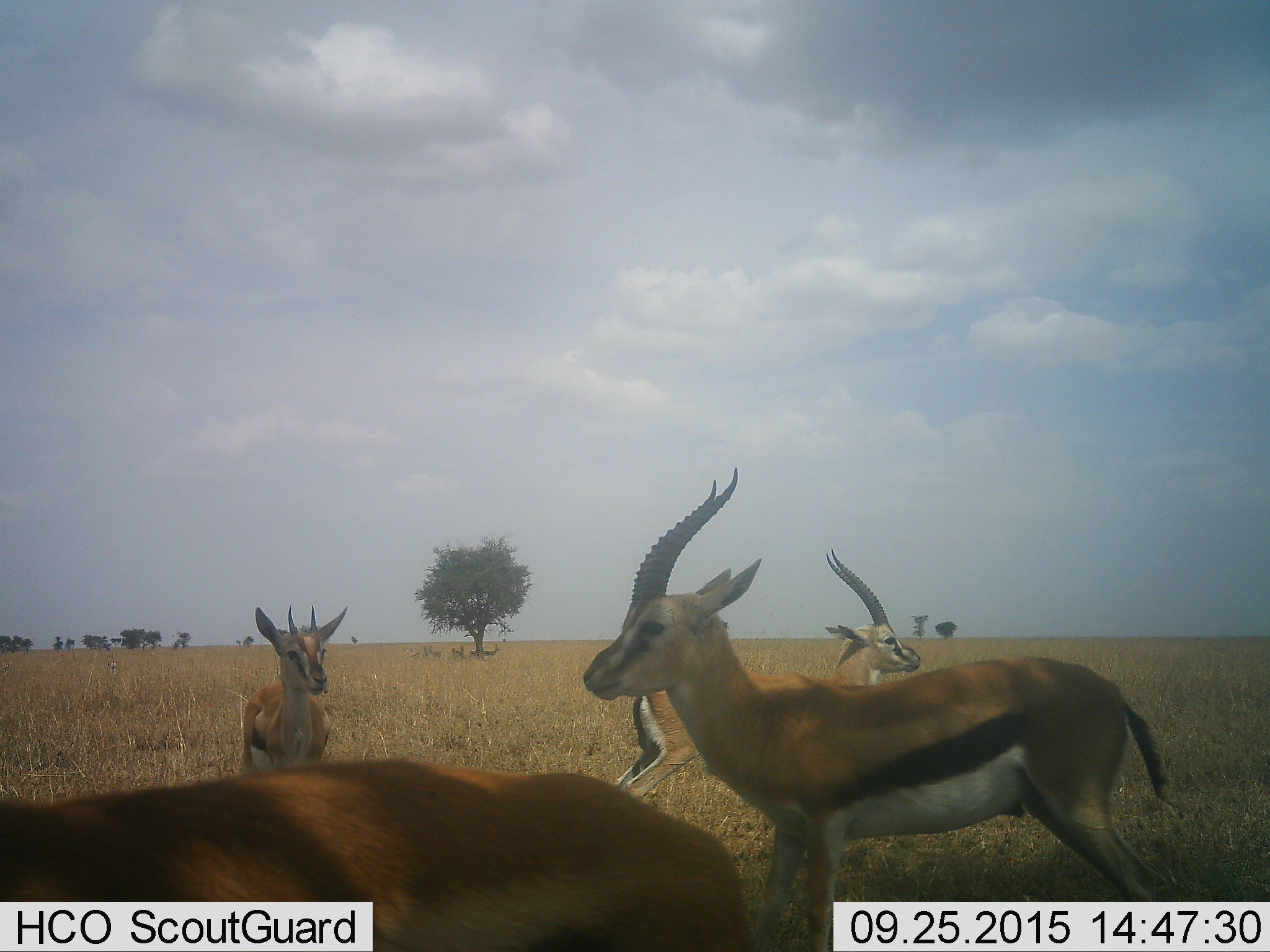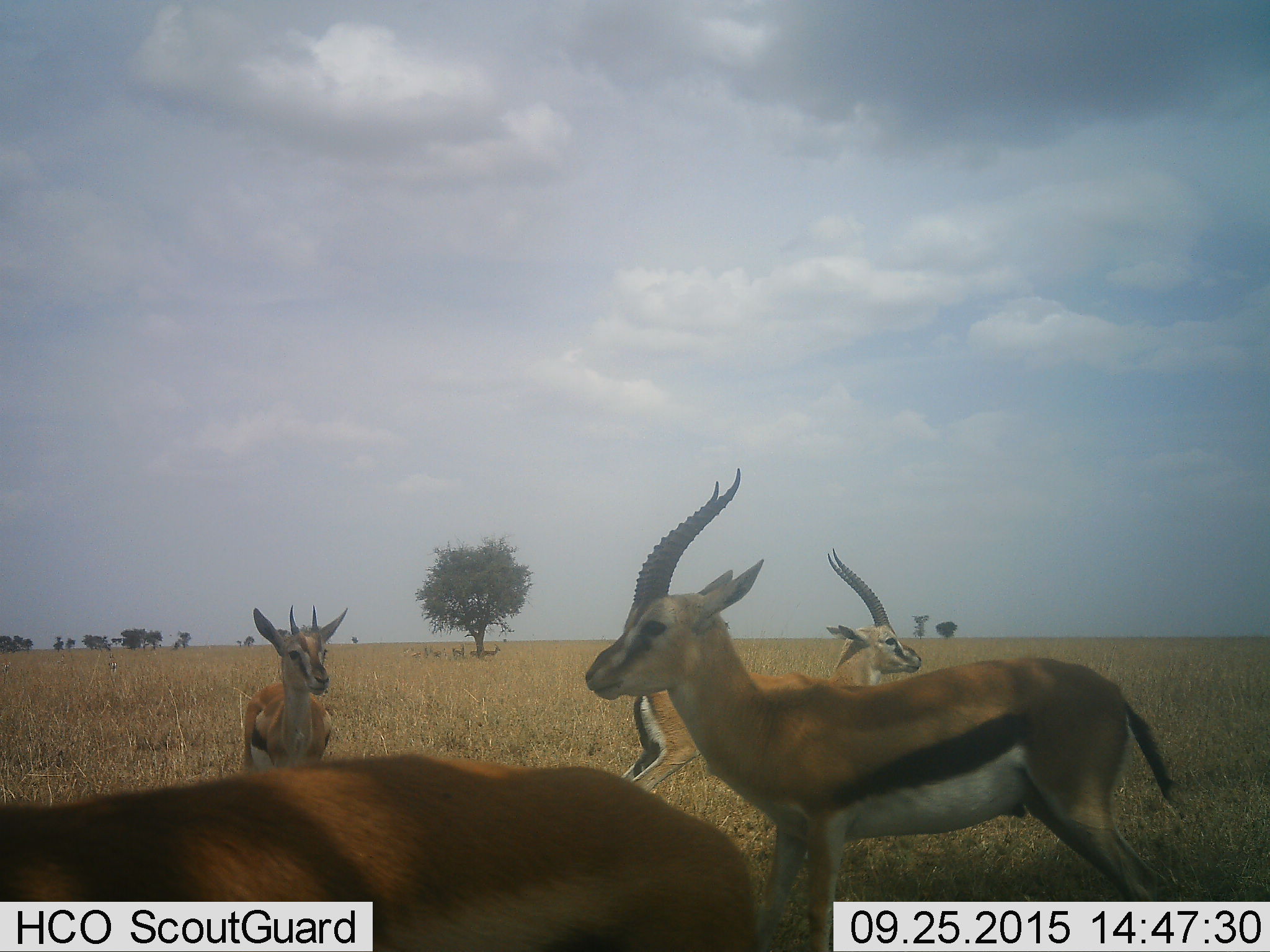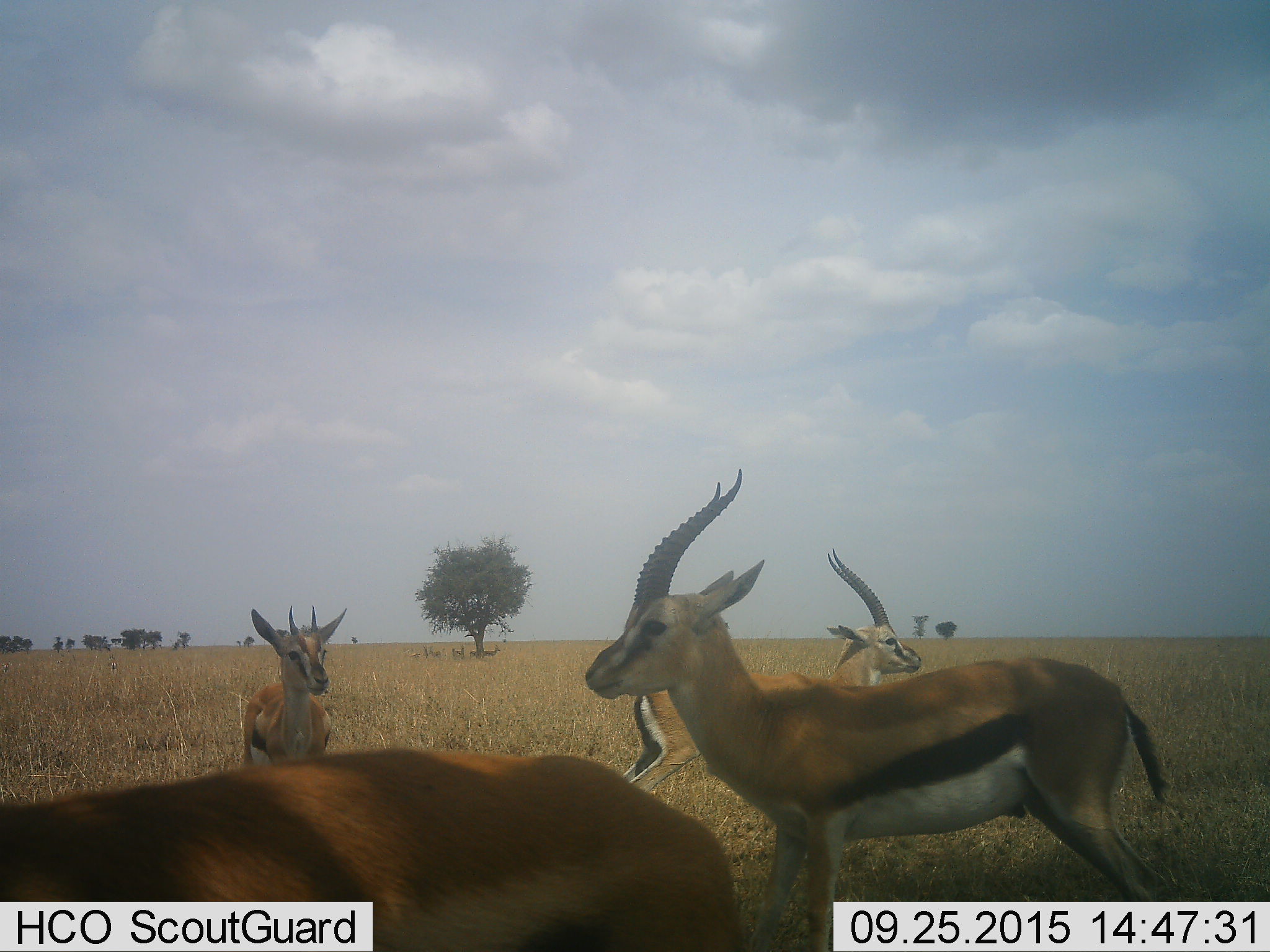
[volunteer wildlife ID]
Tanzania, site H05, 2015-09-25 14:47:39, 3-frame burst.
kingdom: Animalia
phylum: Chordata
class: Mammalia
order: Artiodactyla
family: Bovidae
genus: Eudorcas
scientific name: Eudorcas thomsonii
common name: thomson's gazelle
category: gazellethomsons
Gazellethomsons (thomson's gazelle) (Eudorcas thomsonii), count 5. Behavior (volunteer vote fractions): standing 100%, resting 22%, moving 11%, interacting 0%. Young present (vote fraction): 0%. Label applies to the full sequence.